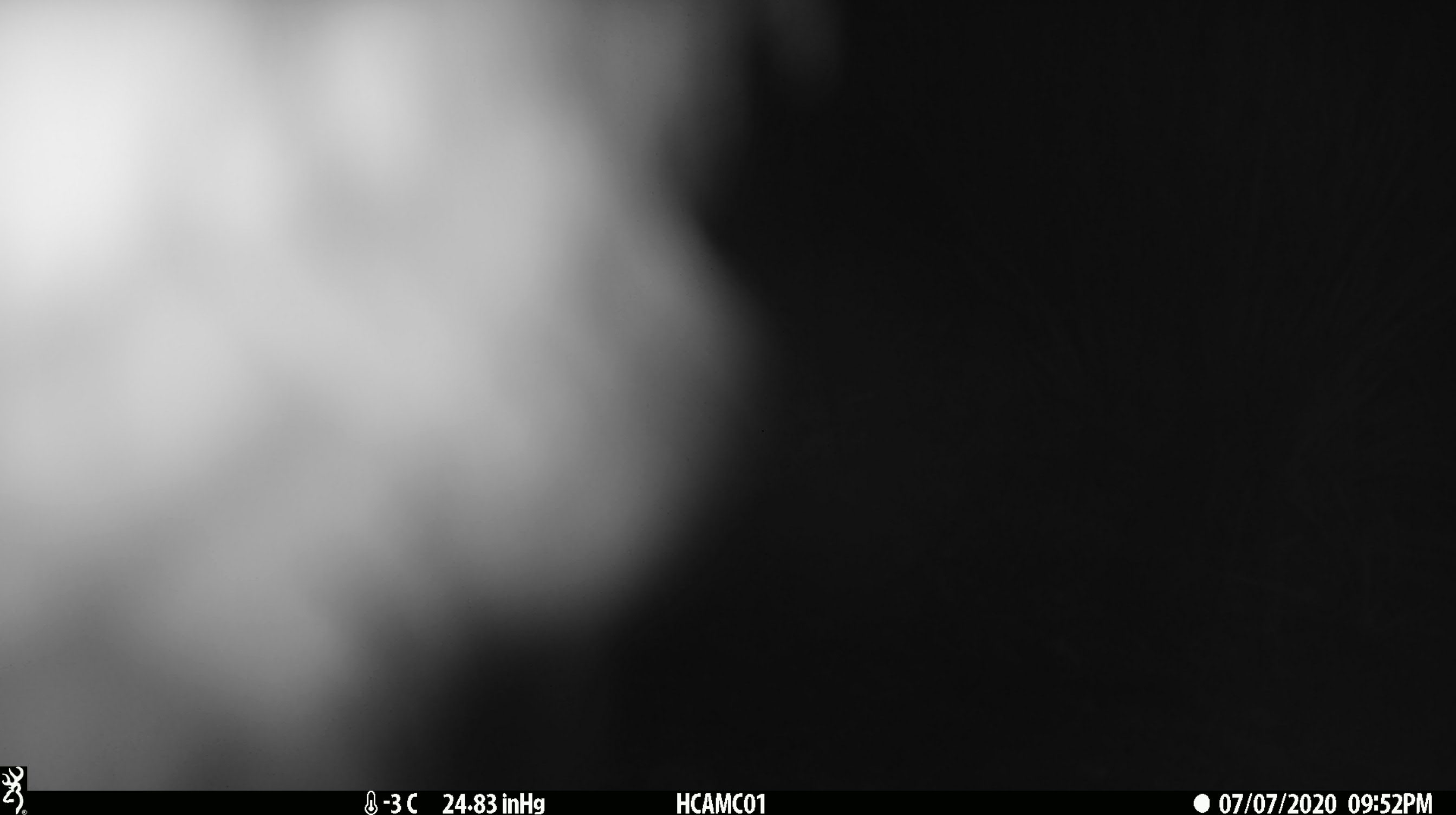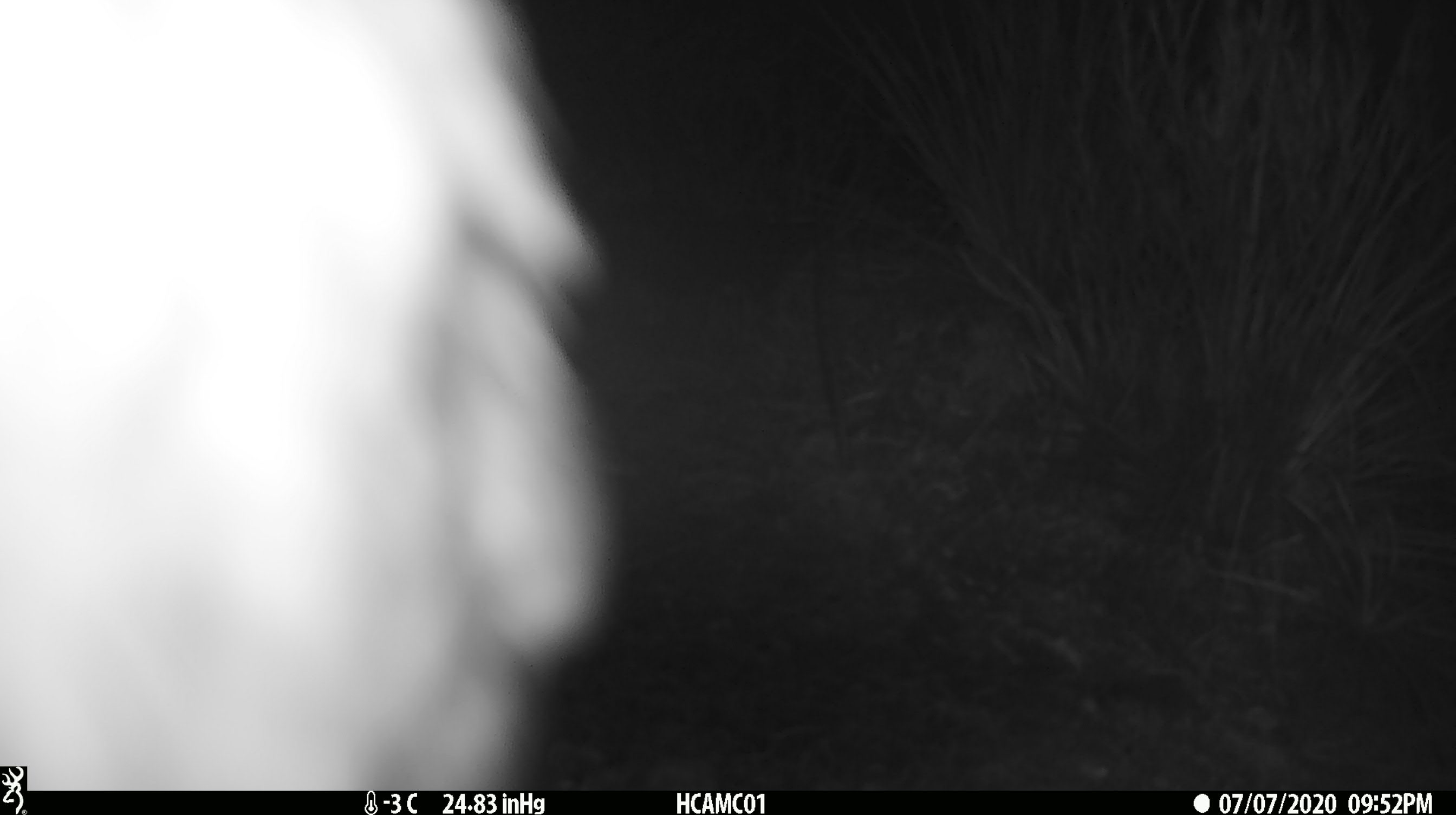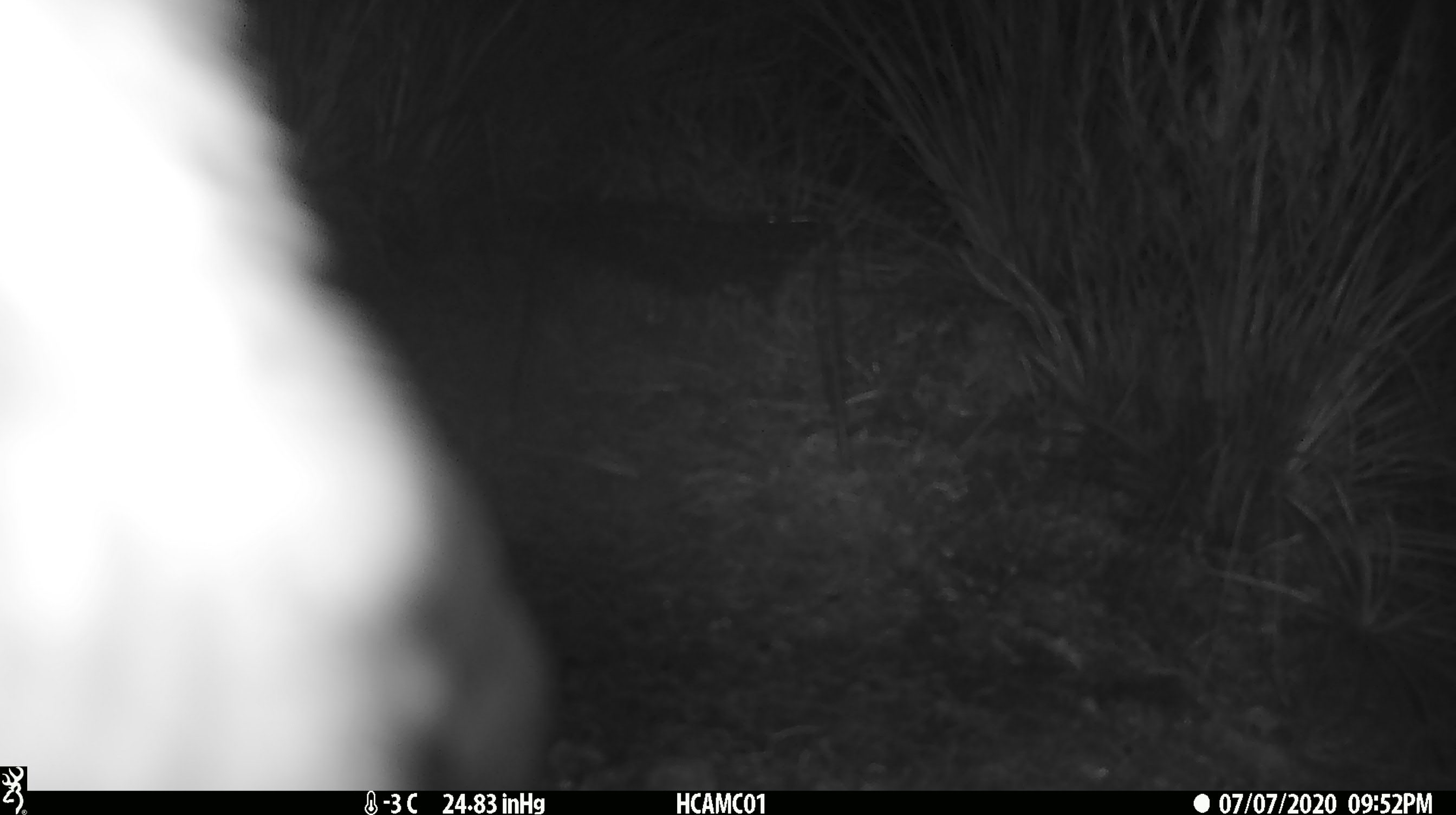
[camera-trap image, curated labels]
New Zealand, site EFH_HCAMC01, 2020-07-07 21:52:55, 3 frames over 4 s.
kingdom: Animalia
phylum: Chordata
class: Aves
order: Psittaciformes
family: Strigopidae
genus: Nestor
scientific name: Nestor notabilis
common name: kea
Kea (Nestor notabilis).